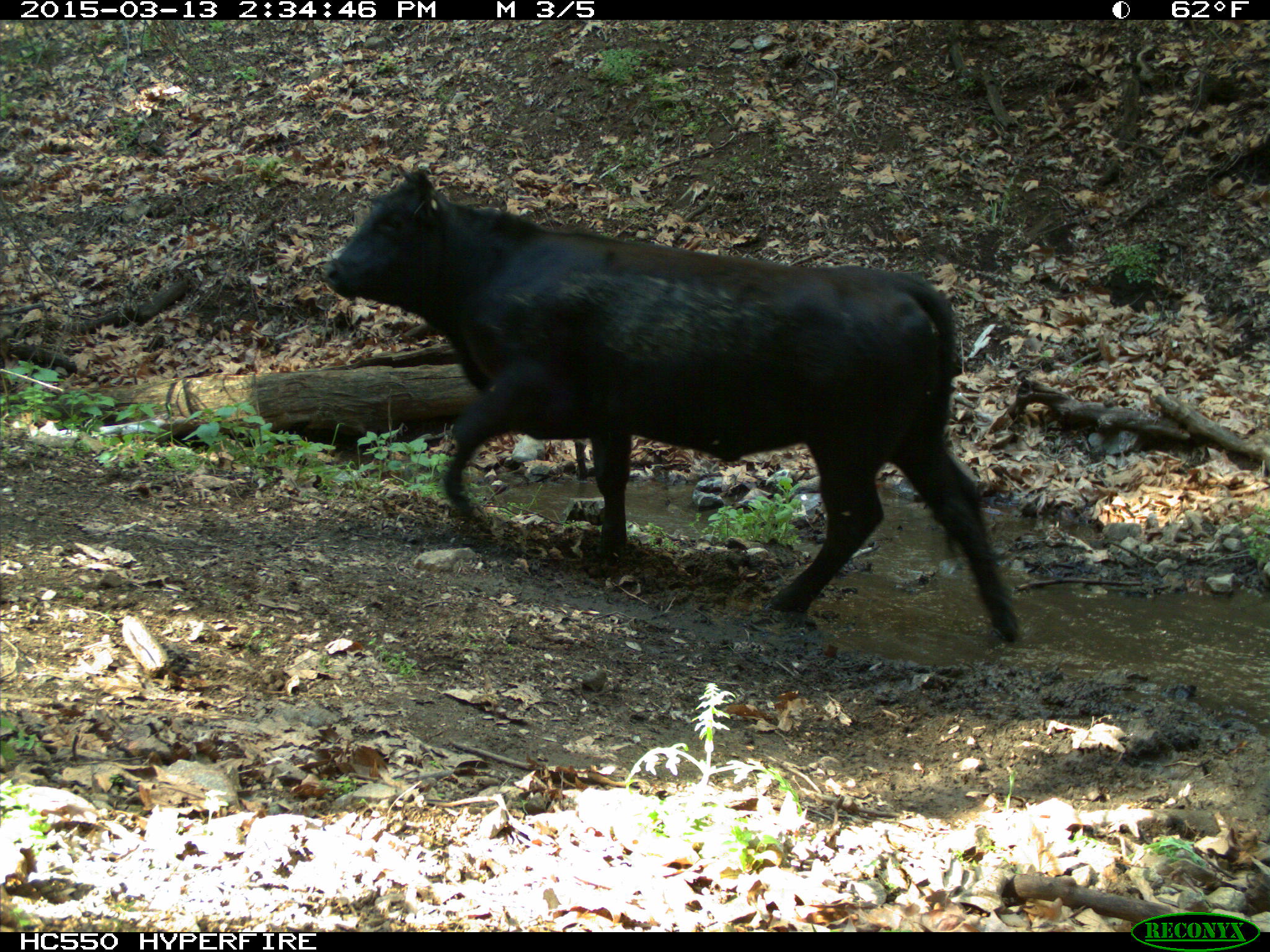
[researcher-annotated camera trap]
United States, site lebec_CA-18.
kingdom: Animalia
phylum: Chordata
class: Mammalia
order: Artiodactyla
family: Bovidae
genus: Bos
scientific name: Bos taurus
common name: domestic cow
Bos taurus (domestic cow).